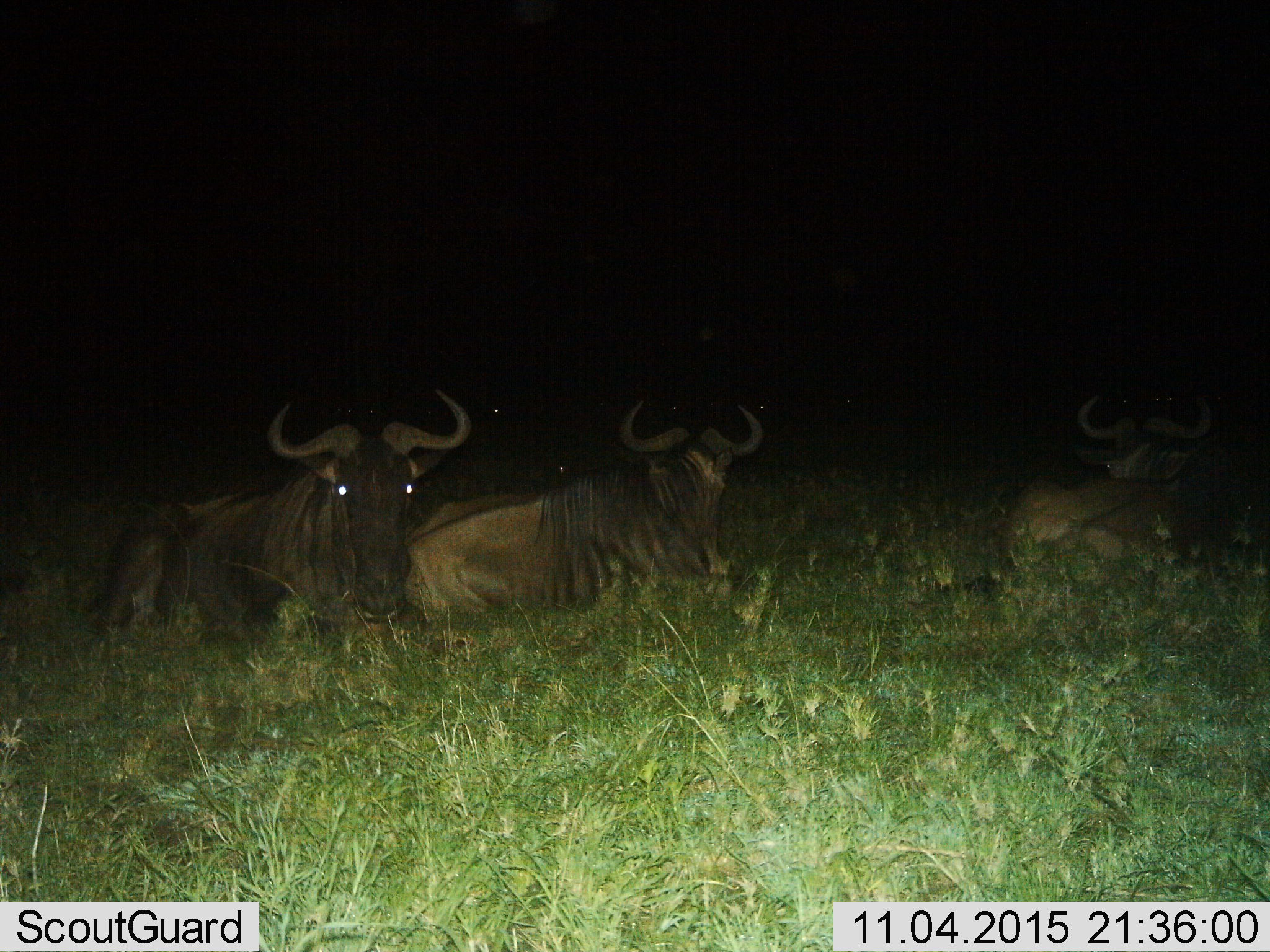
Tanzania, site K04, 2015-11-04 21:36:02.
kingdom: Animalia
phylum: Chordata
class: Mammalia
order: Artiodactyla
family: Bovidae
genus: Connochaetes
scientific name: Connochaetes taurinus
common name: blue wildebeest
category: wildebeest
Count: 3.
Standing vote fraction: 0%.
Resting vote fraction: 100%.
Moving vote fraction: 0%.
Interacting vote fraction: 0%.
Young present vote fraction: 0%.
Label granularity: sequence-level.